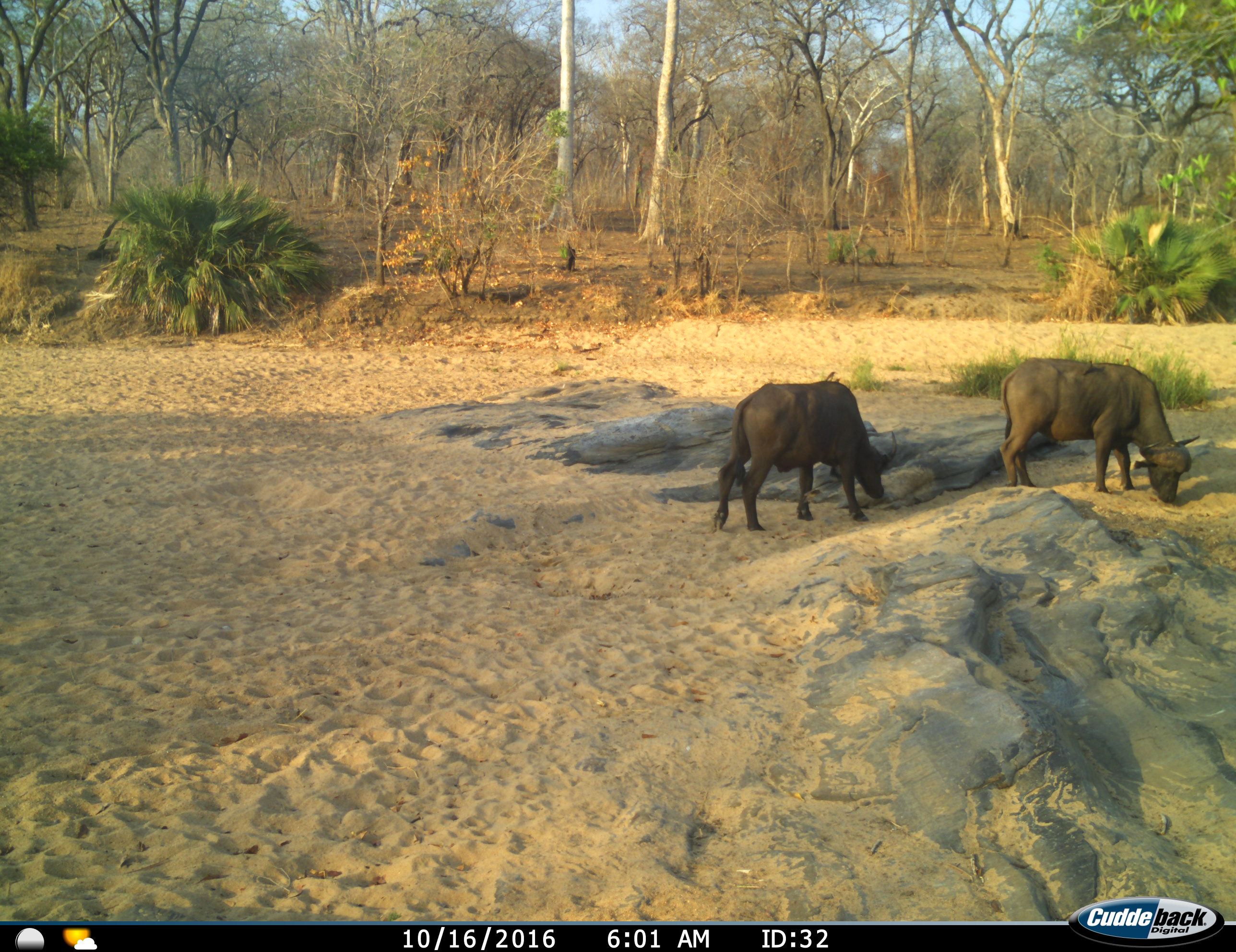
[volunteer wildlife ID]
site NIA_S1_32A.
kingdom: Animalia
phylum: Chordata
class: Mammalia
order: Artiodactyla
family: Bovidae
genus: Syncerus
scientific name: Syncerus caffer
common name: african buffalo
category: buffalo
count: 2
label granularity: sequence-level